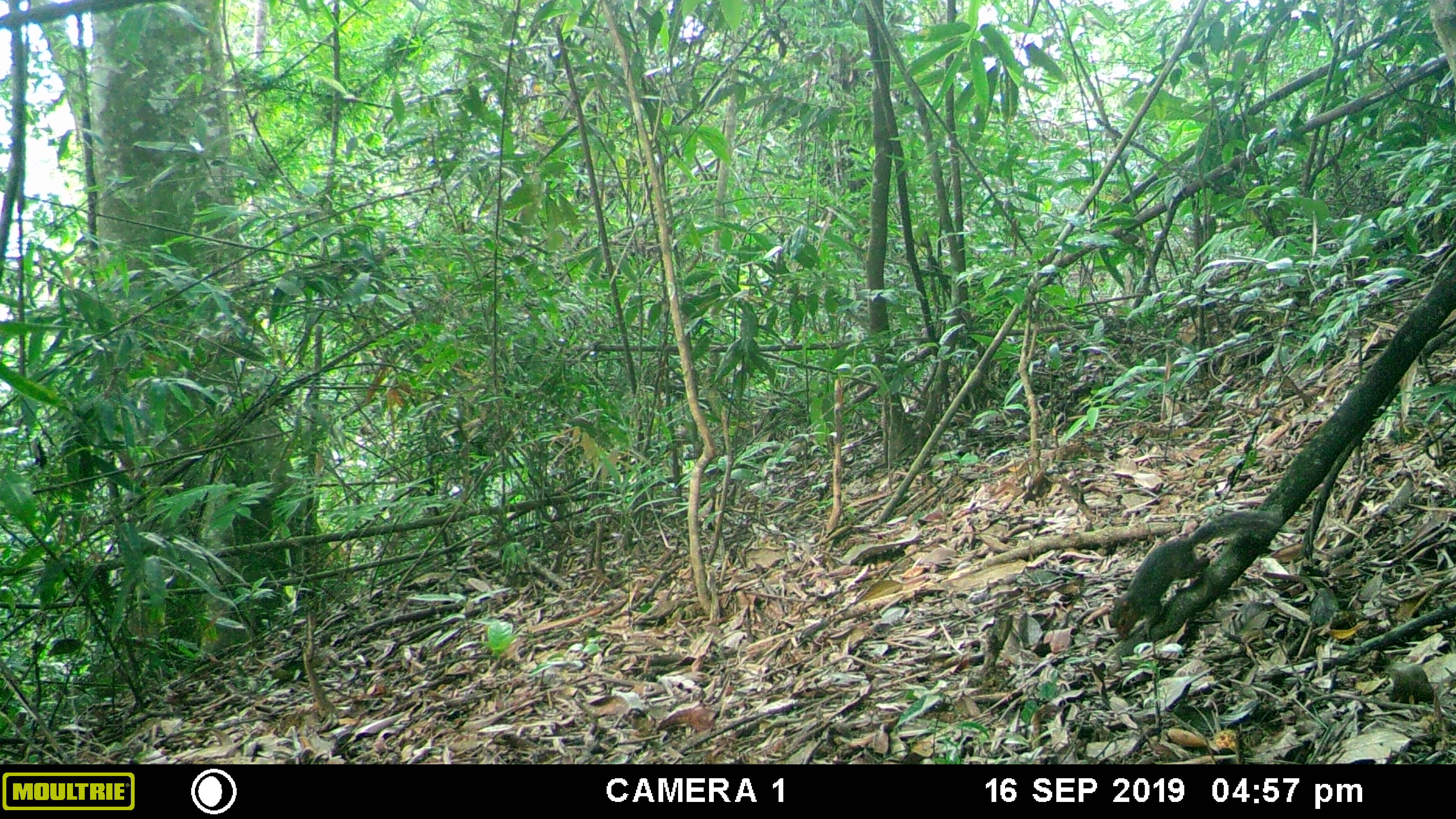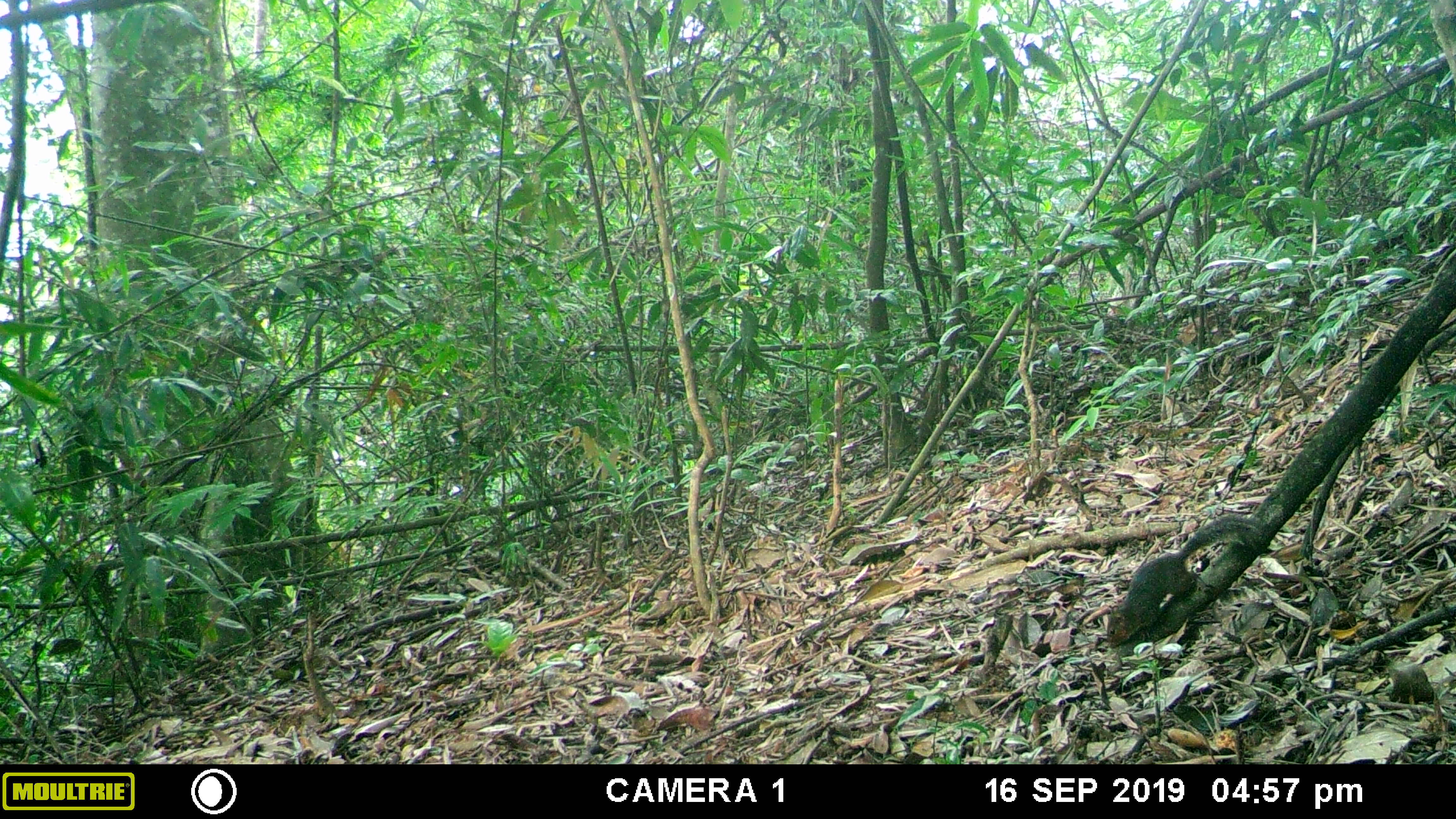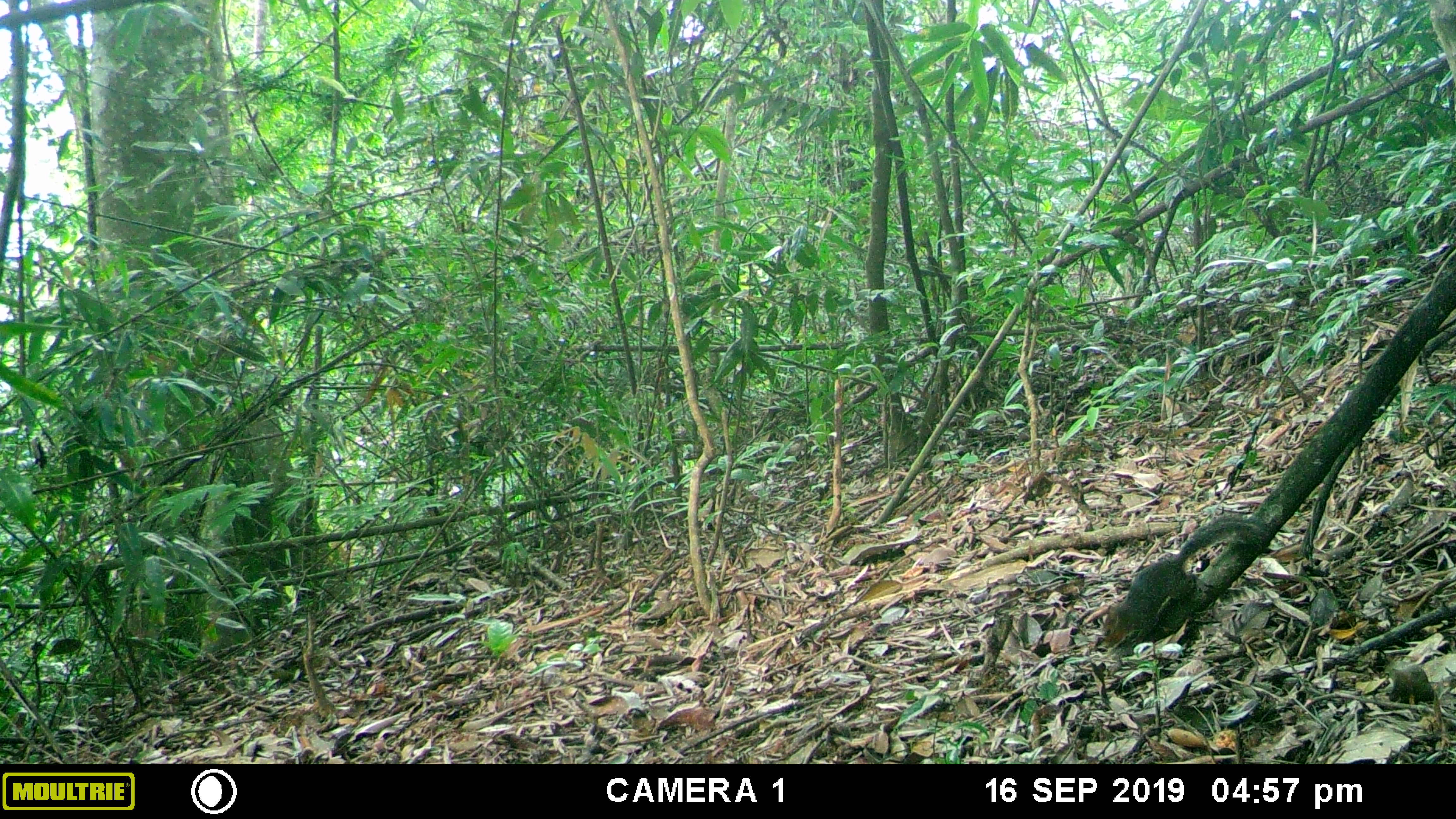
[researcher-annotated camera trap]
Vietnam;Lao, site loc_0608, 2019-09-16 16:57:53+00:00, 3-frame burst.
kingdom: Animalia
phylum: Chordata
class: Mammalia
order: Rodentia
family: Sciuridae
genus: Dremomys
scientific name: Dremomys rufigenis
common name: red-cheeked squirrel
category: red cheeked squirrel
Red cheeked squirrel (red-cheeked squirrel) (Dremomys rufigenis). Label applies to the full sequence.